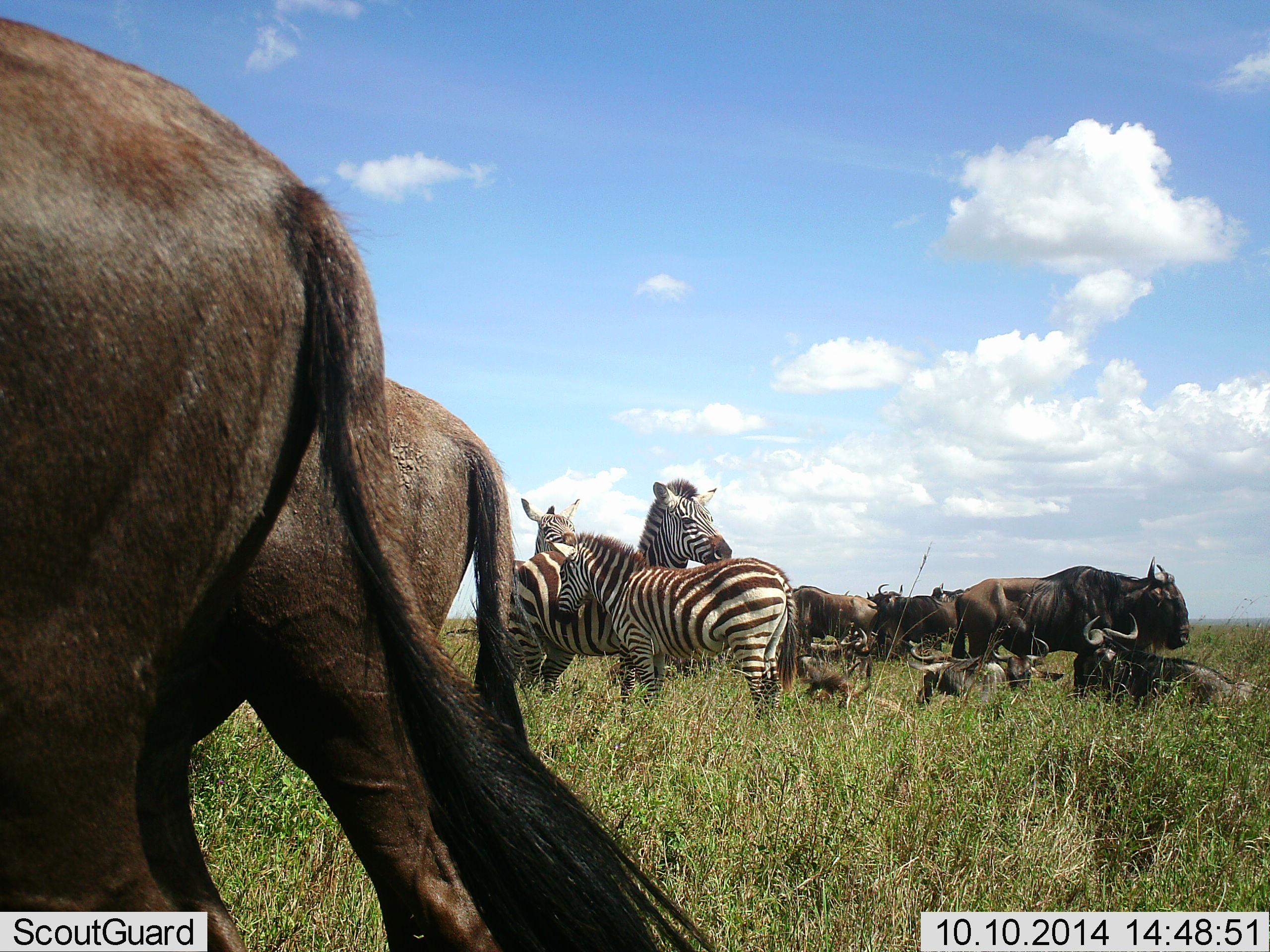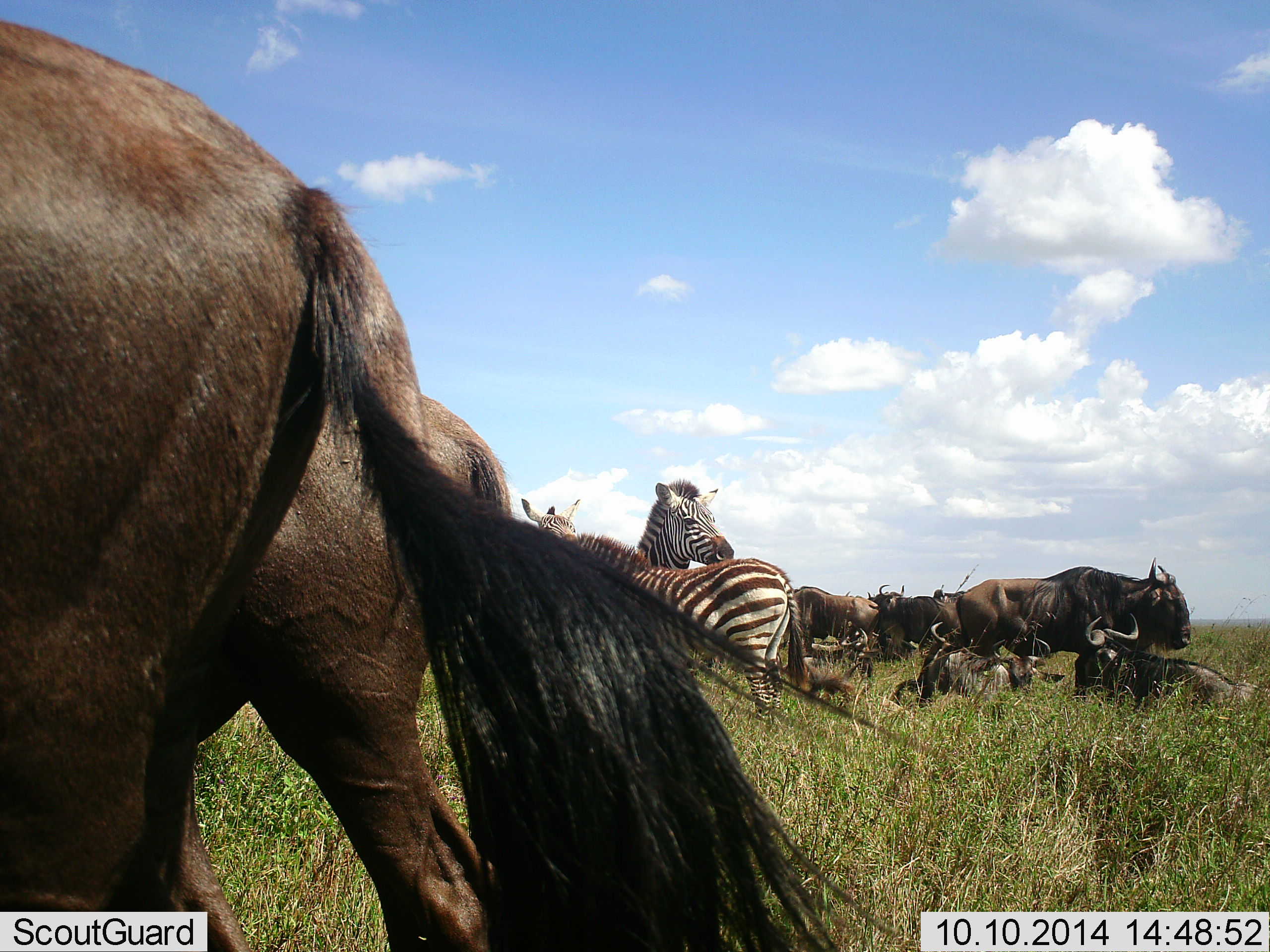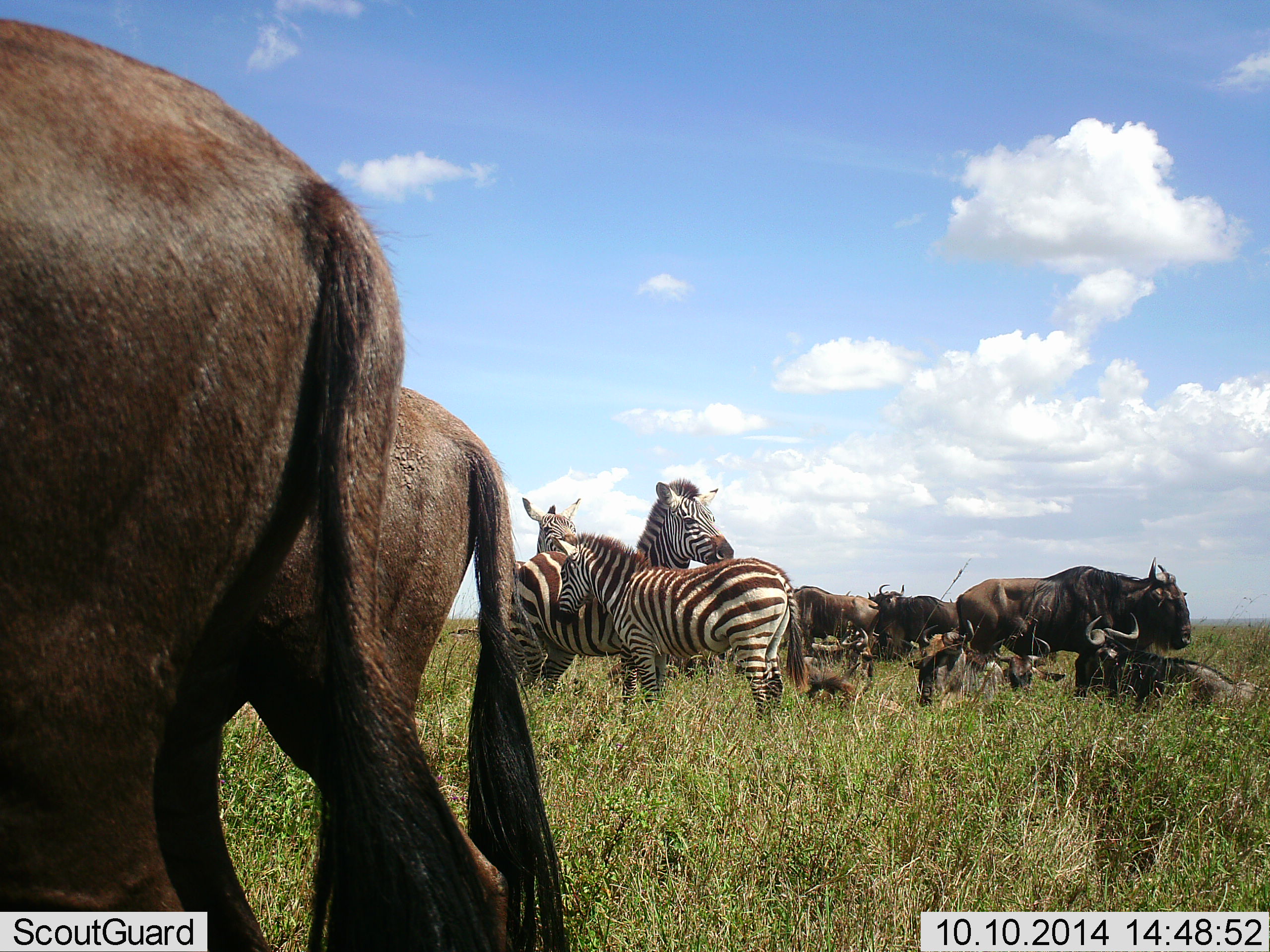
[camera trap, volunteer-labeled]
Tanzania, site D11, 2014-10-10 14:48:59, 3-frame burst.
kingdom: Animalia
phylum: Chordata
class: Mammalia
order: Artiodactyla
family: Bovidae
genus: Connochaetes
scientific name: Connochaetes taurinus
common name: blue wildebeest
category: wildebeest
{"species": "wildebeest (blue wildebeest) (Connochaetes taurinus)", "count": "10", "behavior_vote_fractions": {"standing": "91%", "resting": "91%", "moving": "18%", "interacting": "18%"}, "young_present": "0%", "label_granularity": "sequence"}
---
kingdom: Animalia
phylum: Chordata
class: Mammalia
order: Perissodactyla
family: Equidae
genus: Equus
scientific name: Equus quagga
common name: plains zebra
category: zebra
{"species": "zebra (plains zebra) (Equus quagga)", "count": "3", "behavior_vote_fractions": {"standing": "100%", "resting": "0%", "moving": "0%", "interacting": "10%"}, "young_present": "20%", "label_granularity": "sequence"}